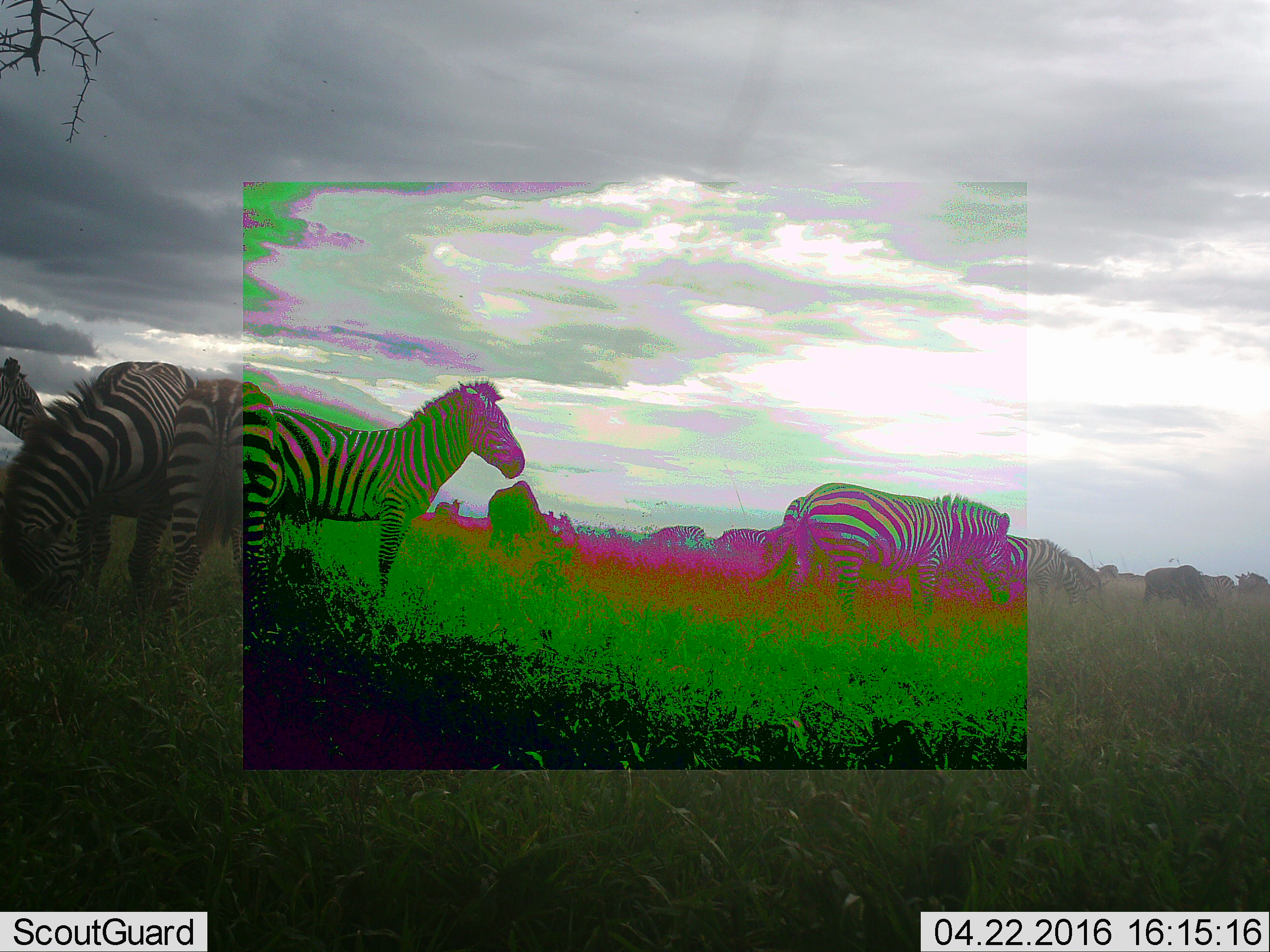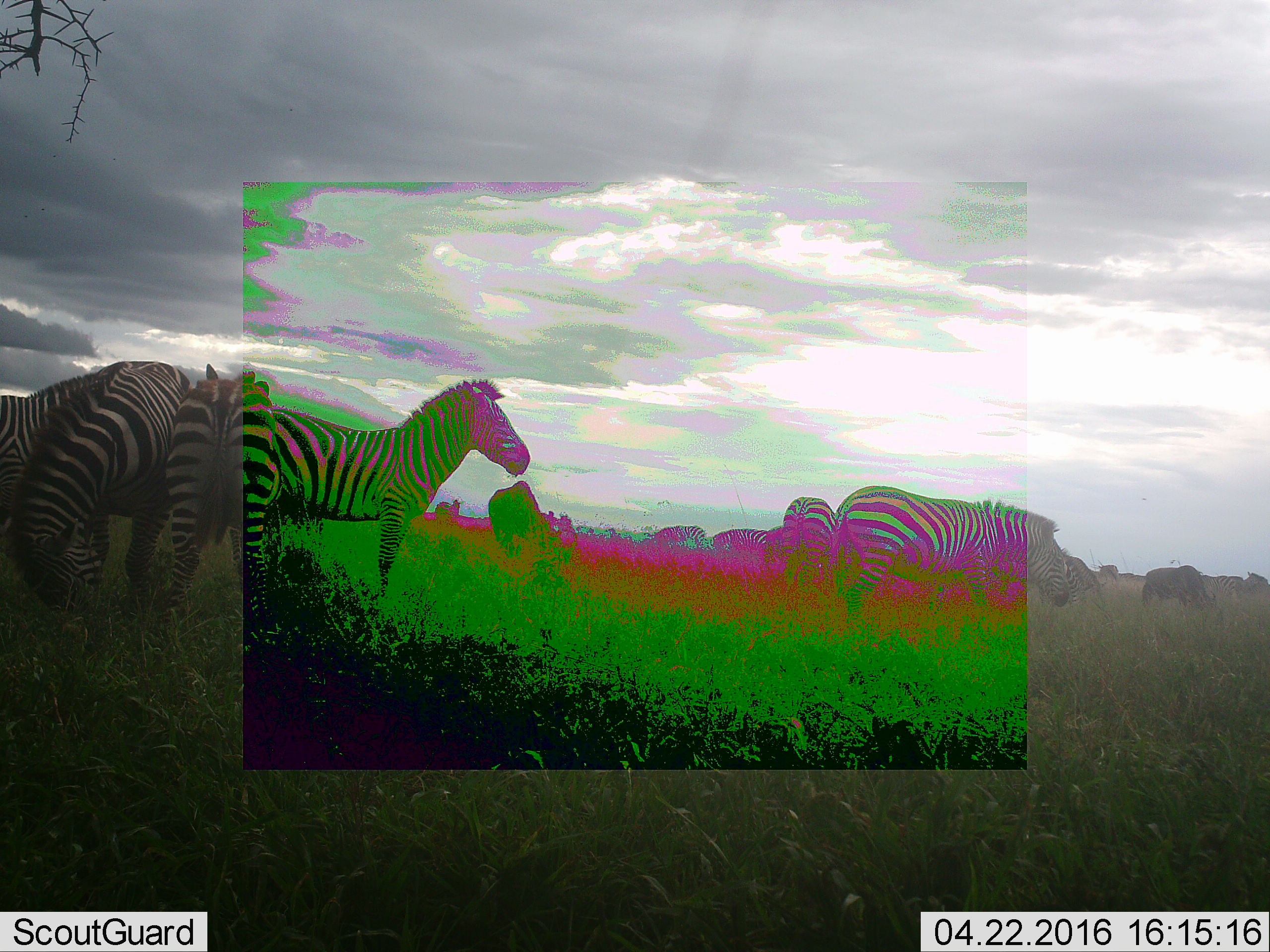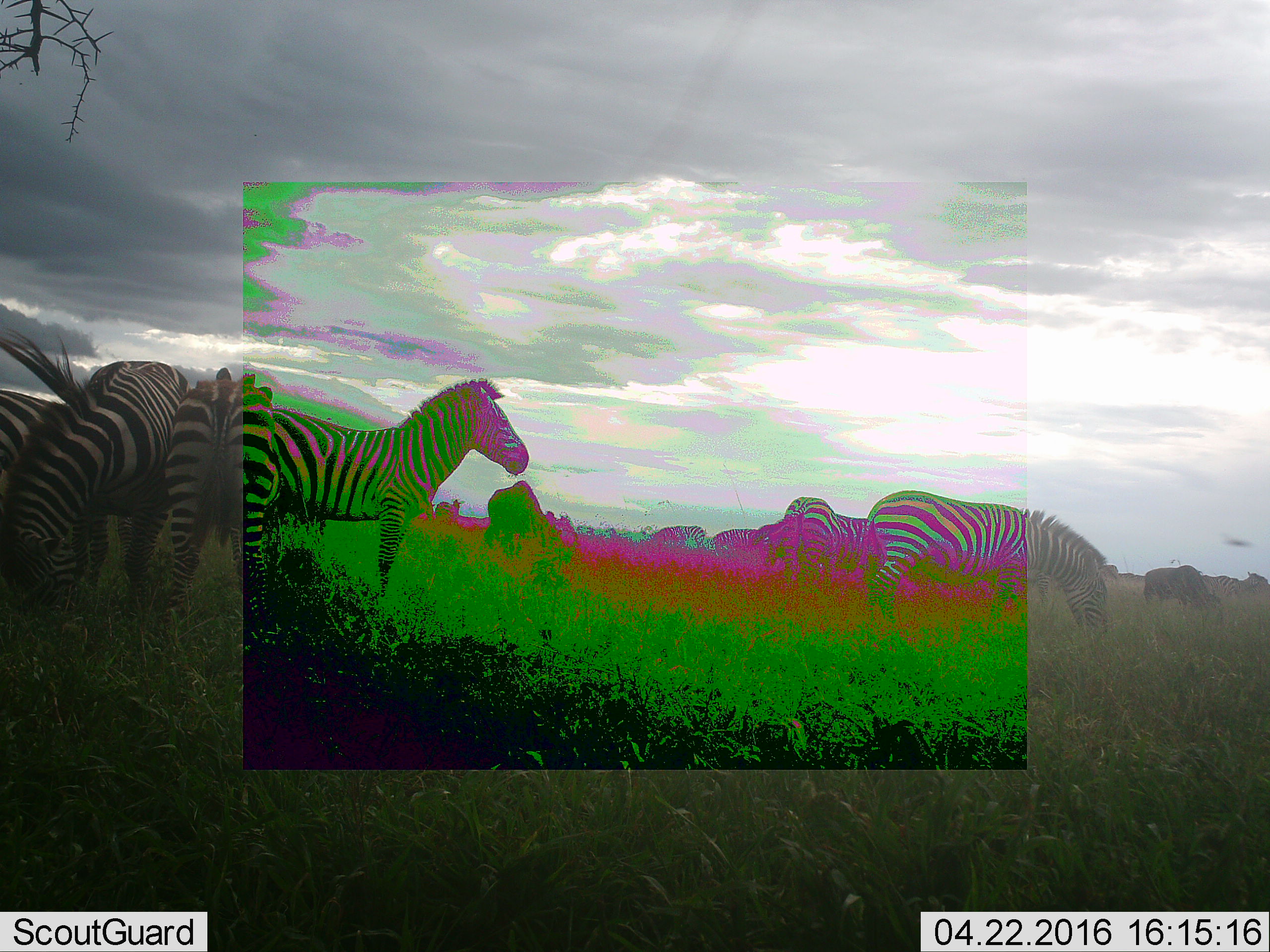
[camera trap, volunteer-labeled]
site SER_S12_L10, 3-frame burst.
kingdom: Animalia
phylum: Chordata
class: Mammalia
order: Perissodactyla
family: Equidae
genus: Equus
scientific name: Equus quagga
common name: plains zebra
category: zebraplains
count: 11-50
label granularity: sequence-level